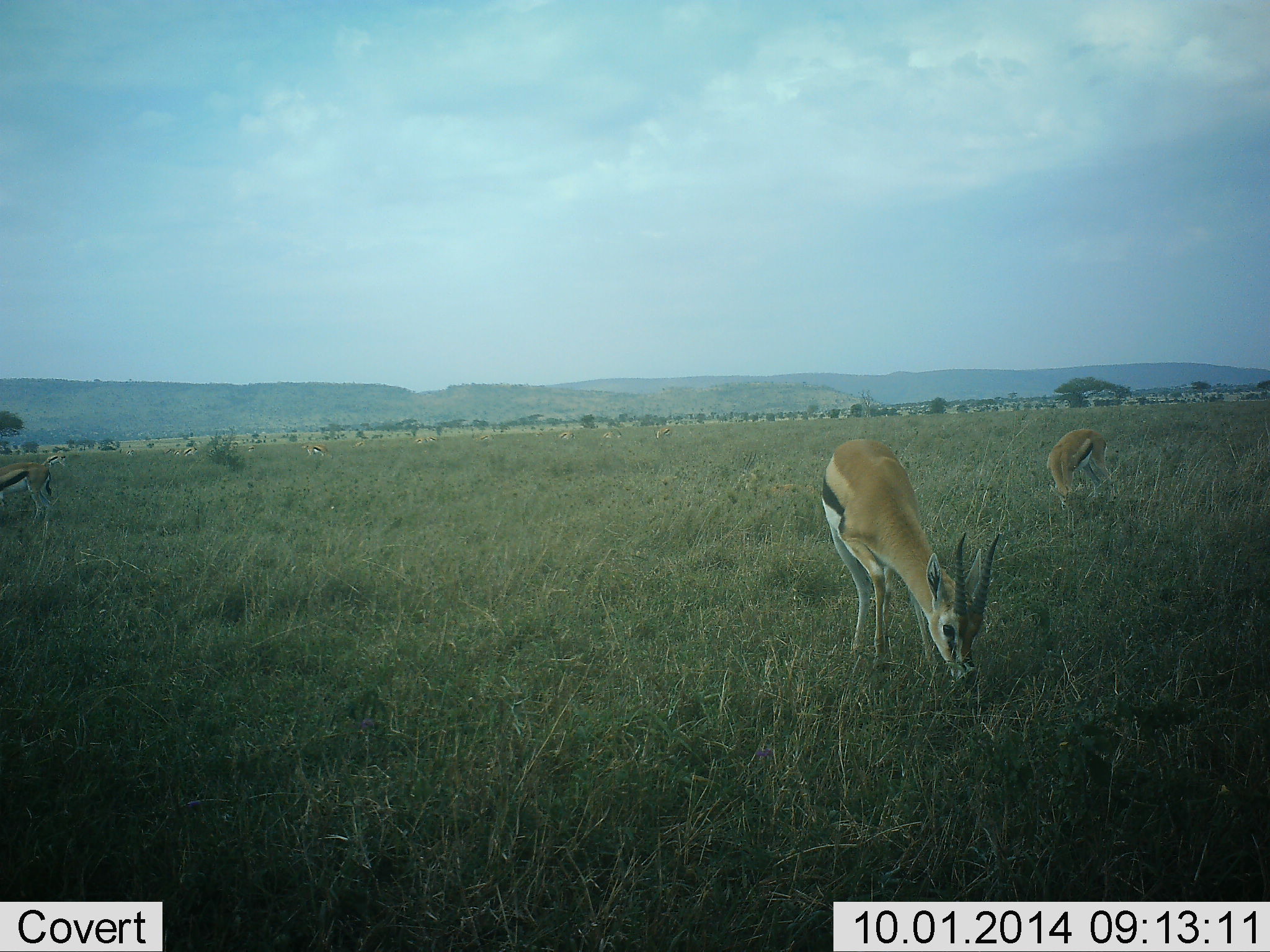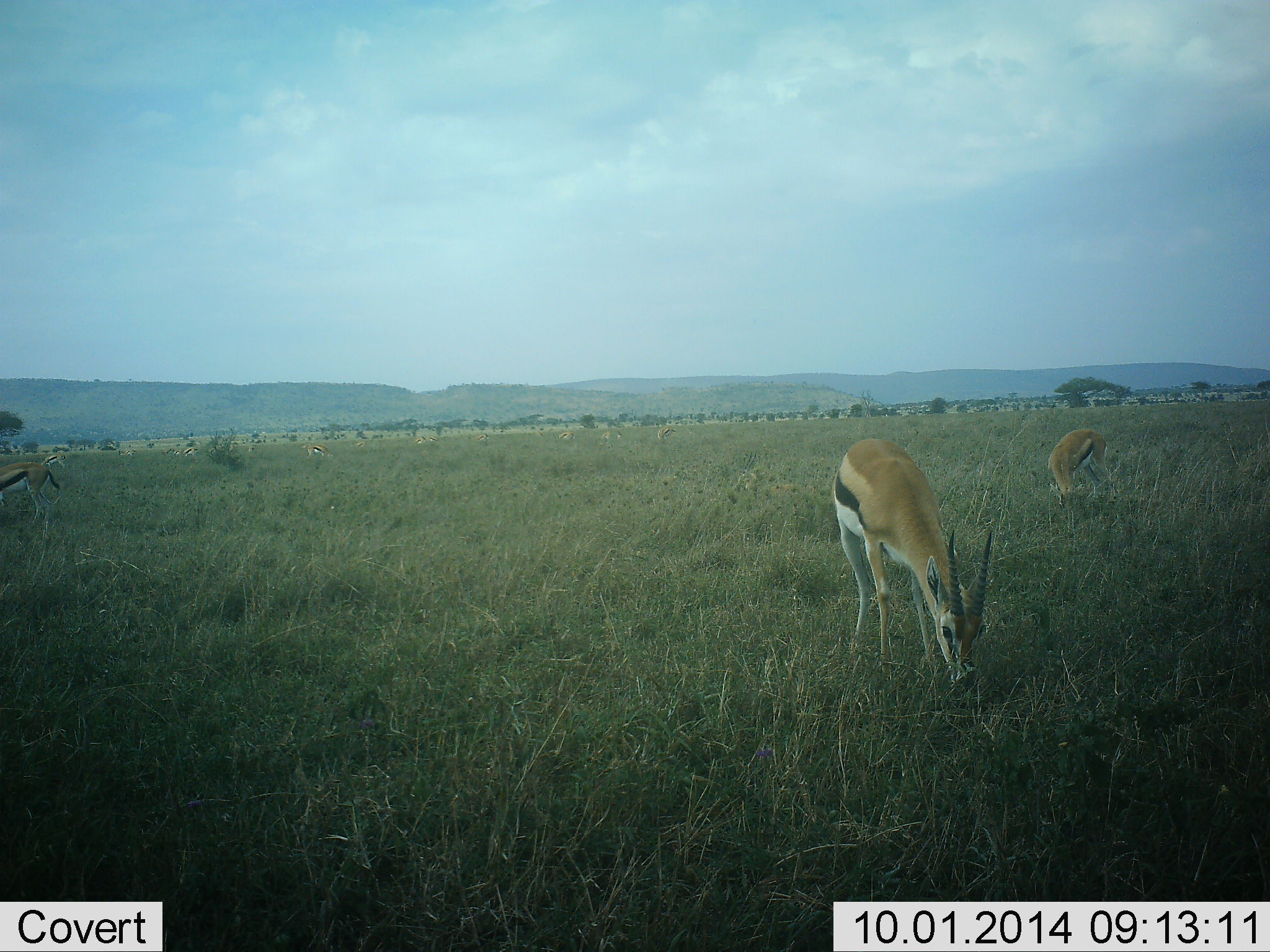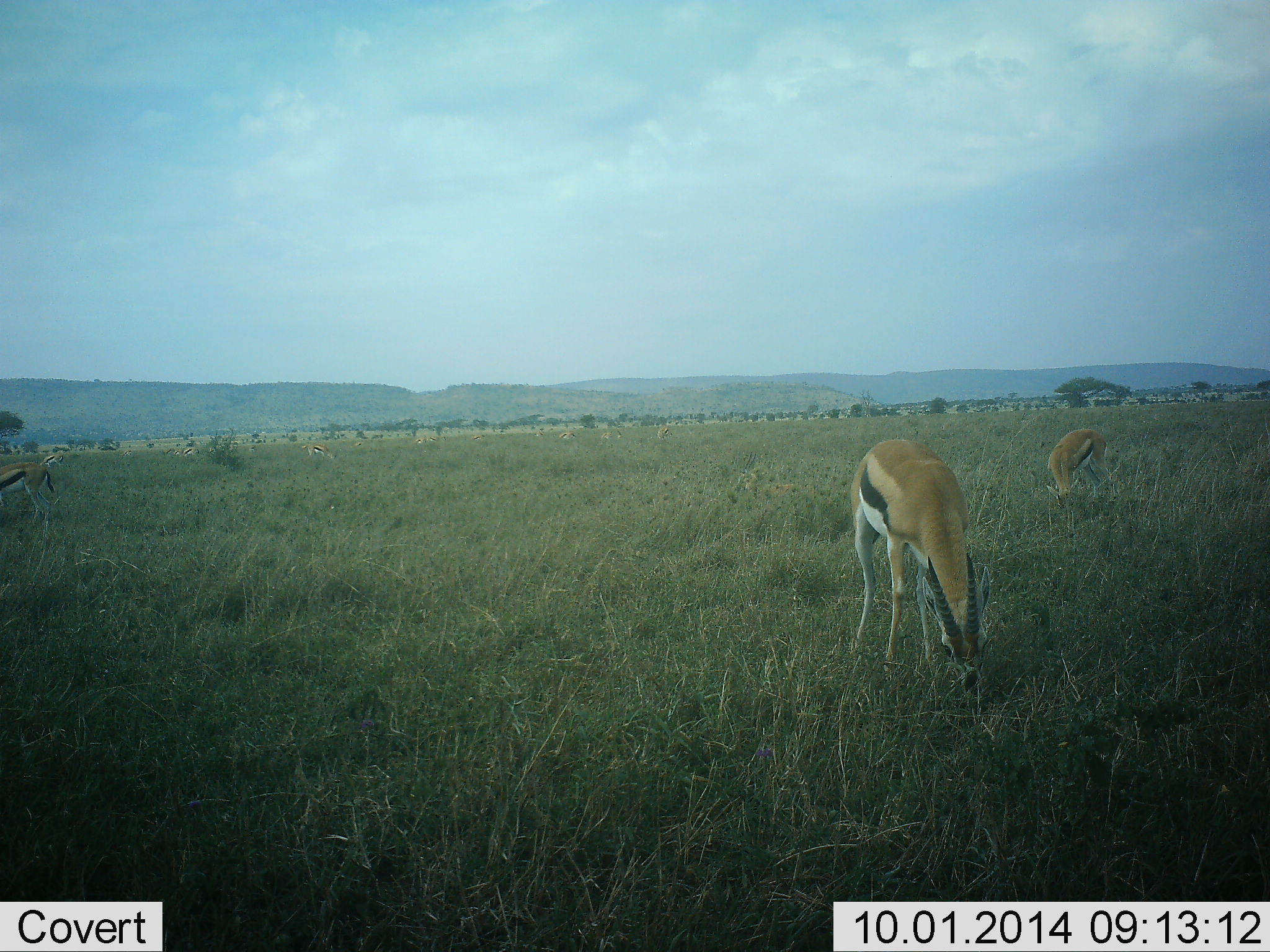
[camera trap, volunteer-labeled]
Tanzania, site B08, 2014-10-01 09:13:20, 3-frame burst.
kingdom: Animalia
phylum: Chordata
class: Mammalia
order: Artiodactyla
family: Bovidae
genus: Eudorcas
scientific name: Eudorcas thomsonii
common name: thomson's gazelle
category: gazellethomsons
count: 3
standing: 30%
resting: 0%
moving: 0%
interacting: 0%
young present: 0%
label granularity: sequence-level